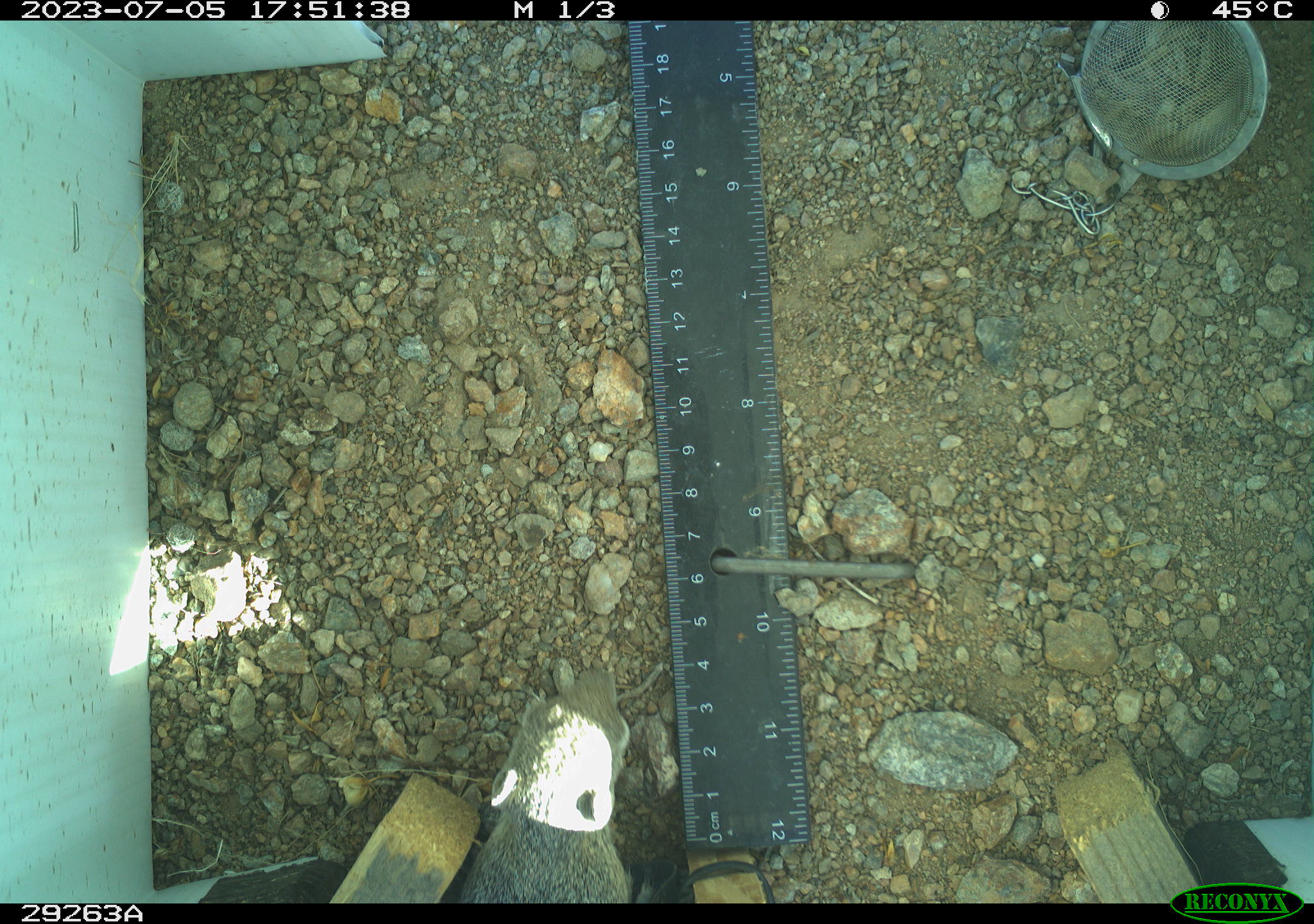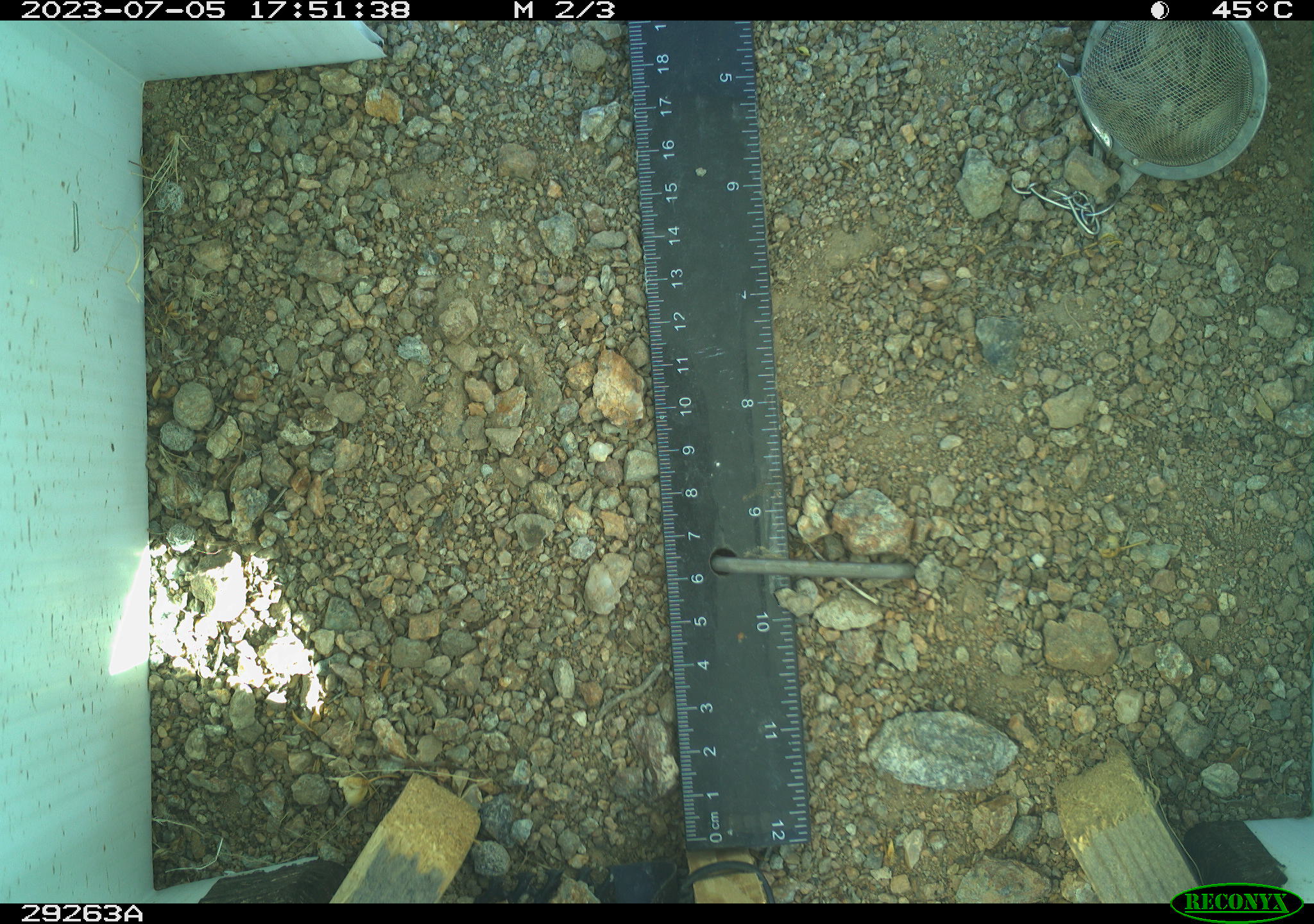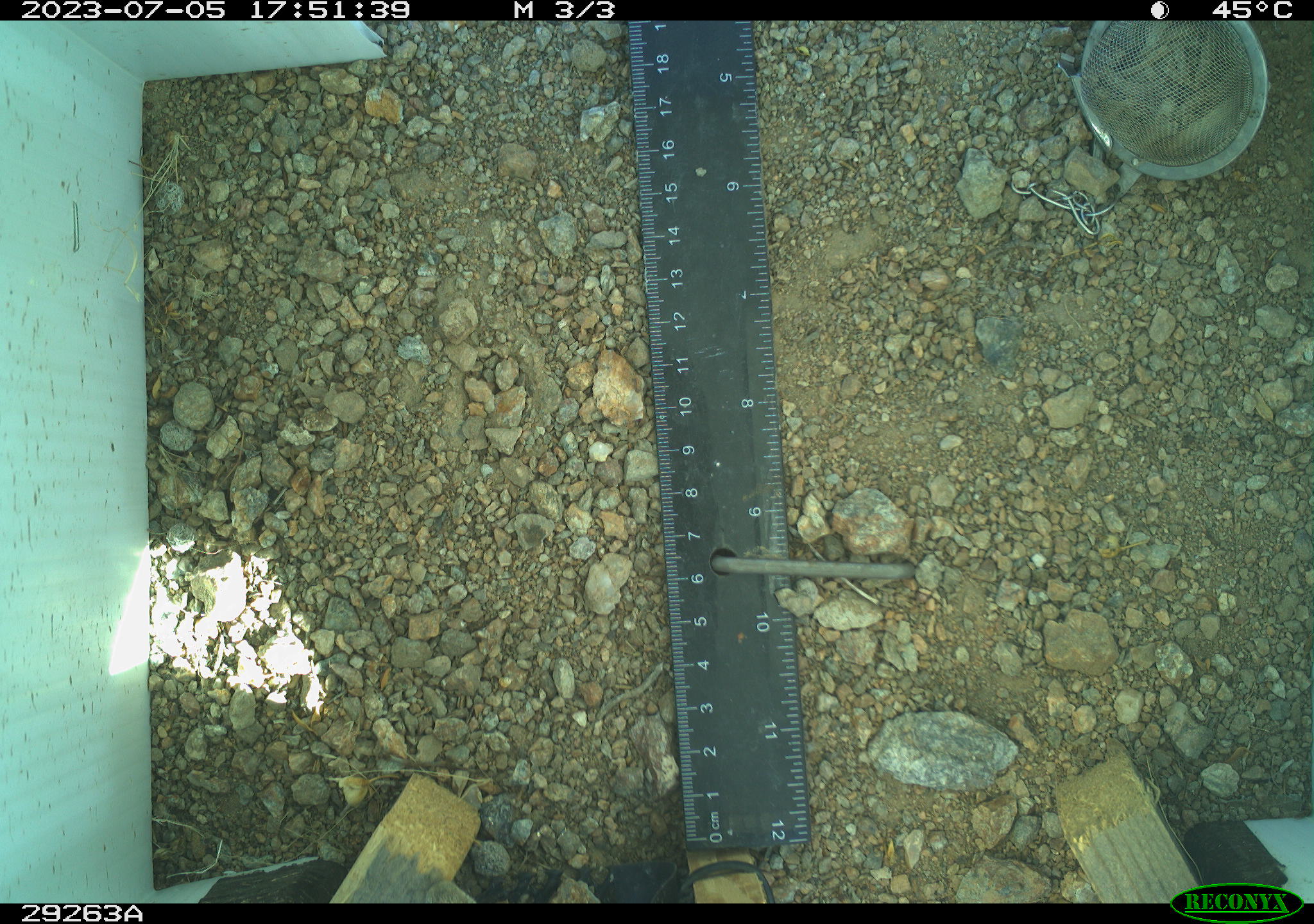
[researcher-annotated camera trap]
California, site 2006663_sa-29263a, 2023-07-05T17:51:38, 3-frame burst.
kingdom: Animalia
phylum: Chordata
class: Mammalia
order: Rodentia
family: Sciuridae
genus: Ammospermophilus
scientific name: Ammospermophilus leucurus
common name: white-tailed antelope squirrel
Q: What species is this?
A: White-tailed antelope squirrel (Ammospermophilus leucurus).